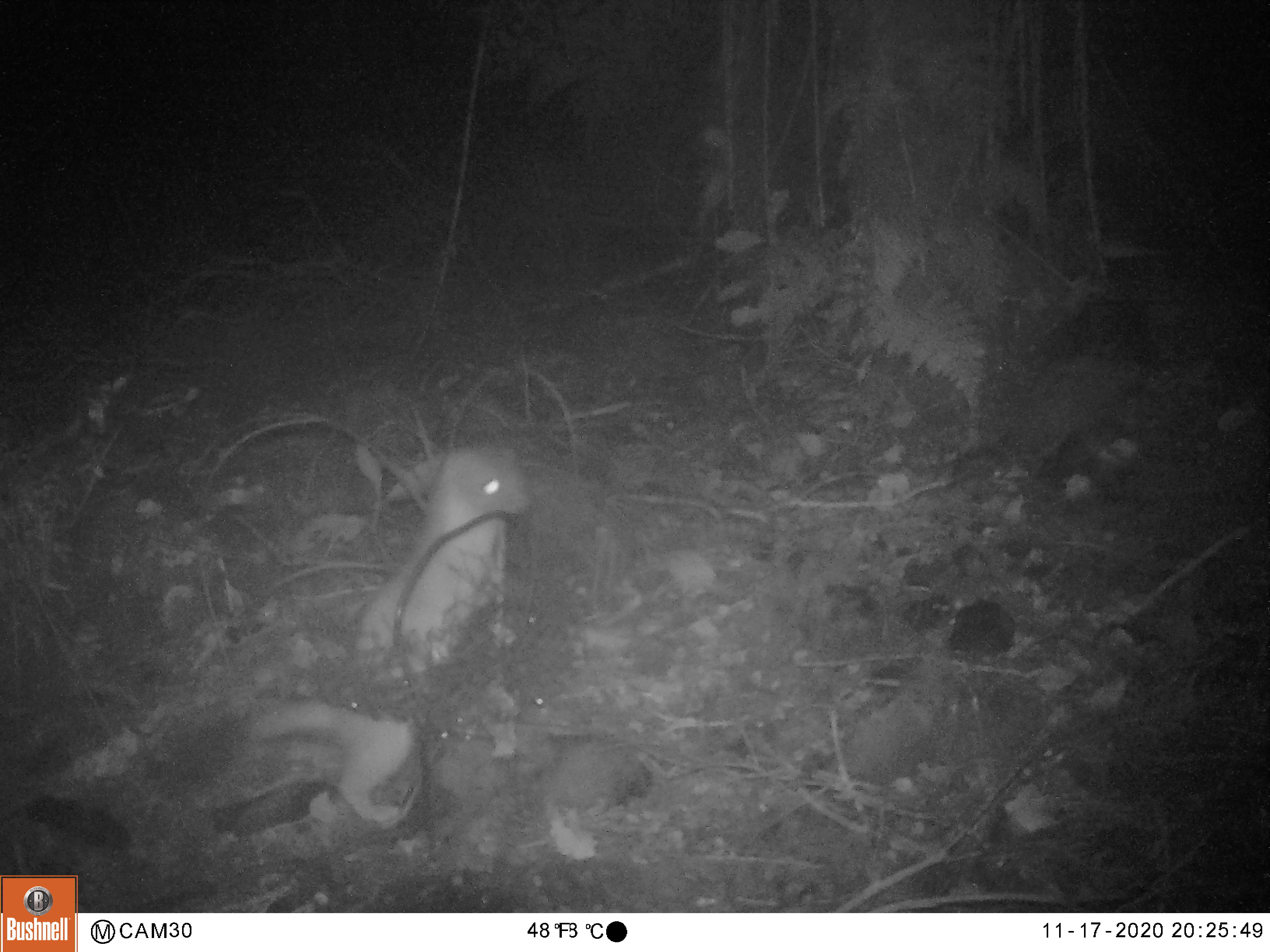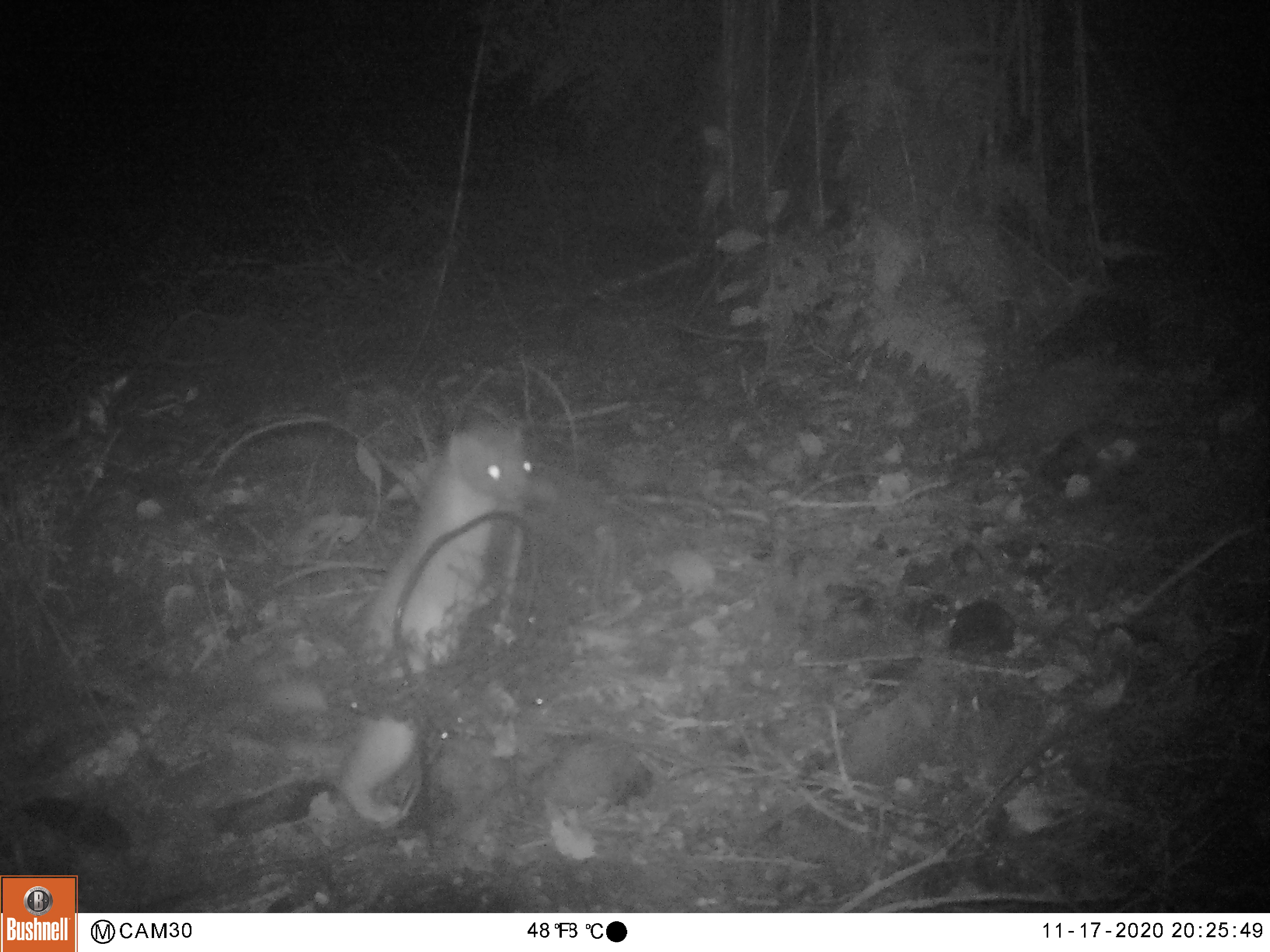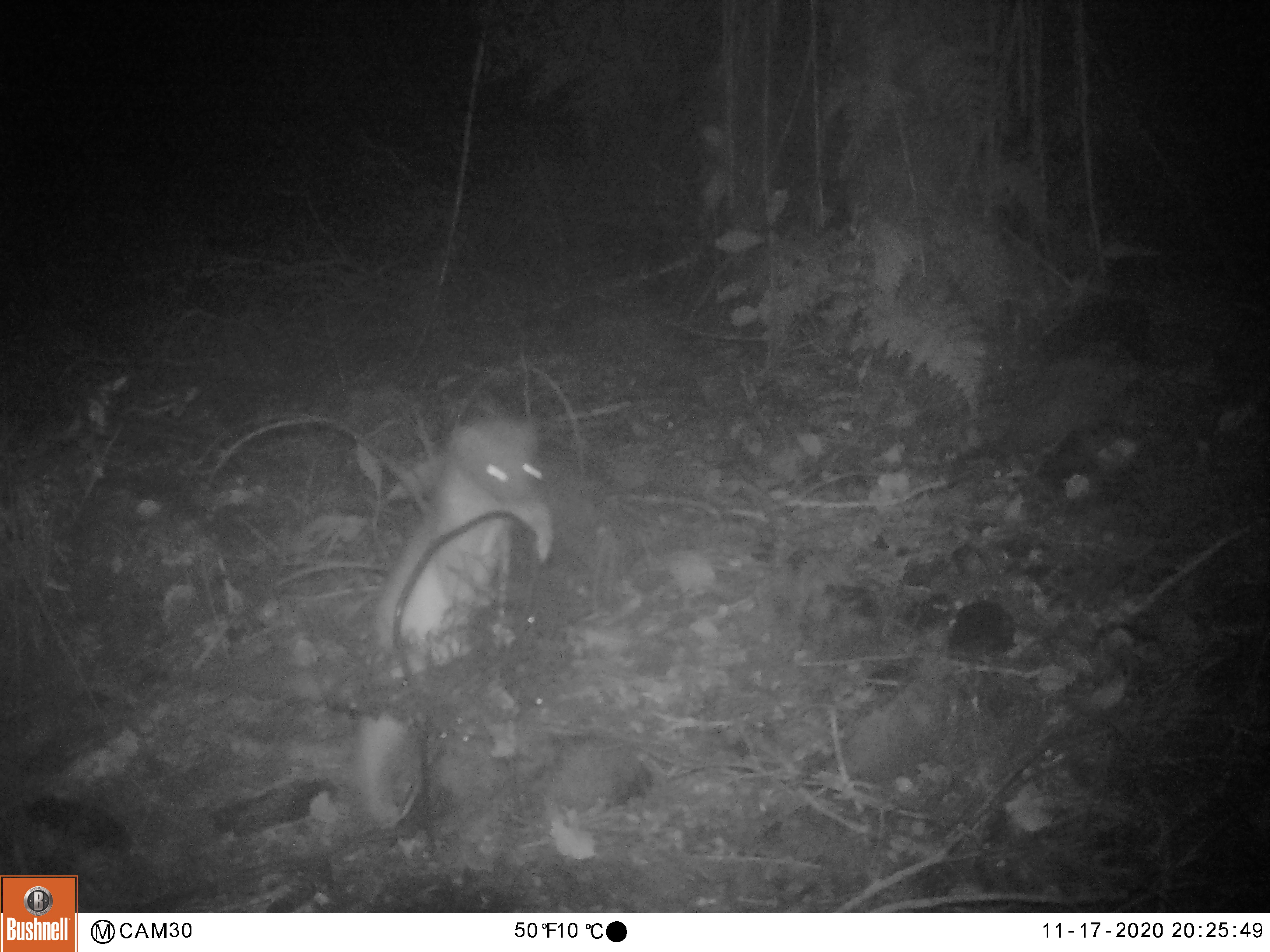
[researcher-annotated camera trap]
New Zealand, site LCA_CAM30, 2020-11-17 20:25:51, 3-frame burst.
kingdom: Animalia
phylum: Chordata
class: Mammalia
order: Carnivora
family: Mustelidae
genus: Mustela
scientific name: Mustela erminea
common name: stoat